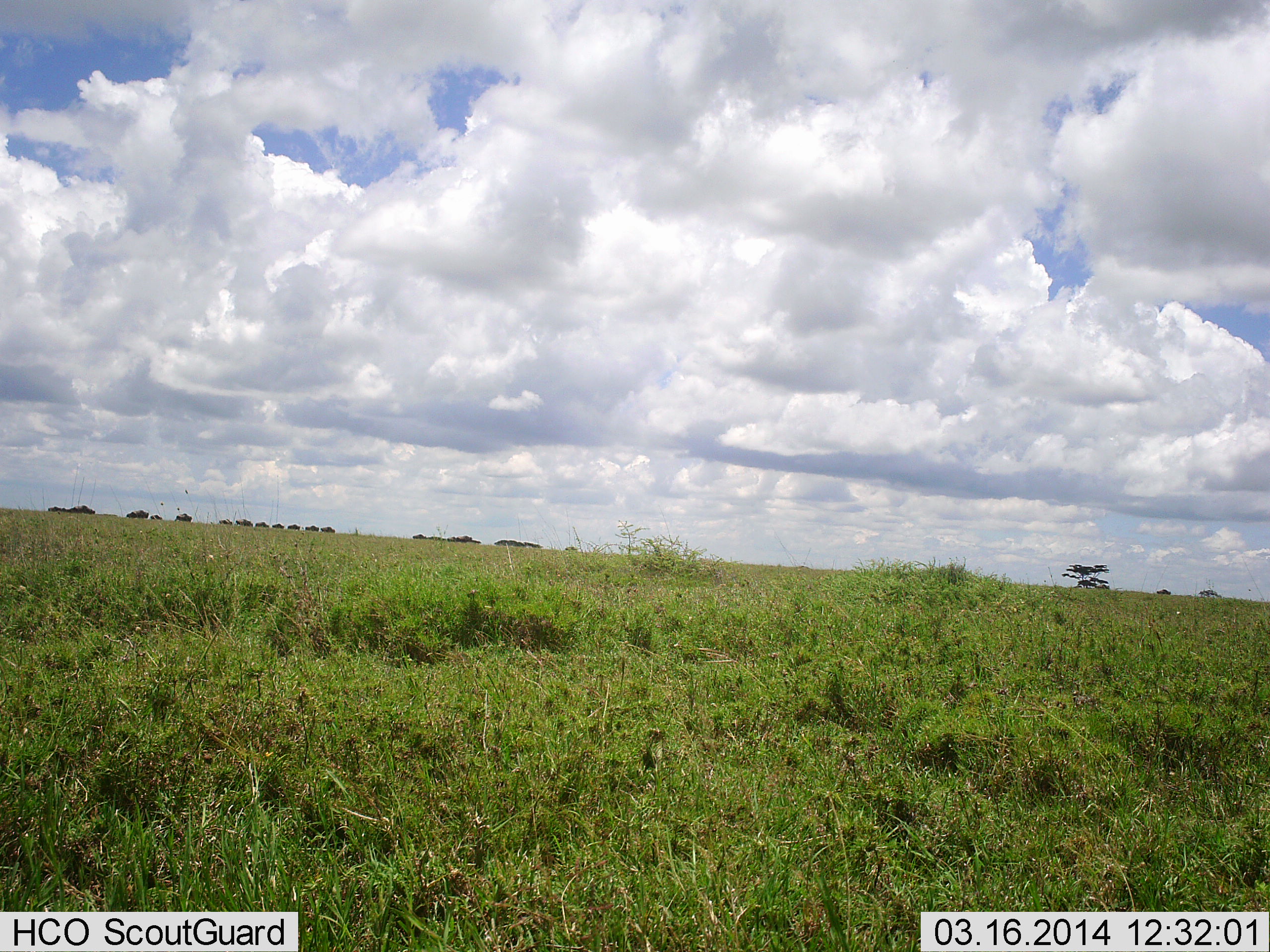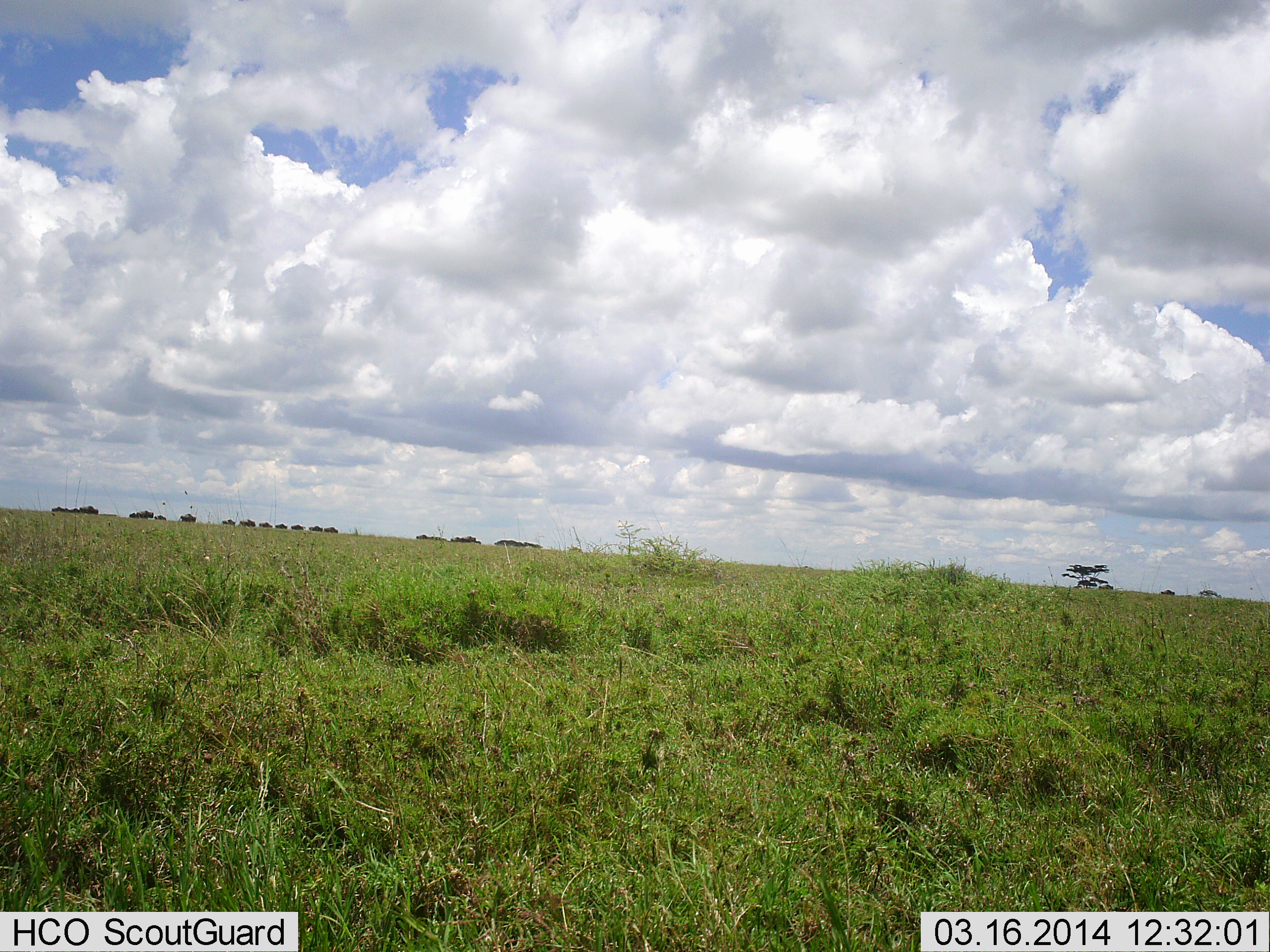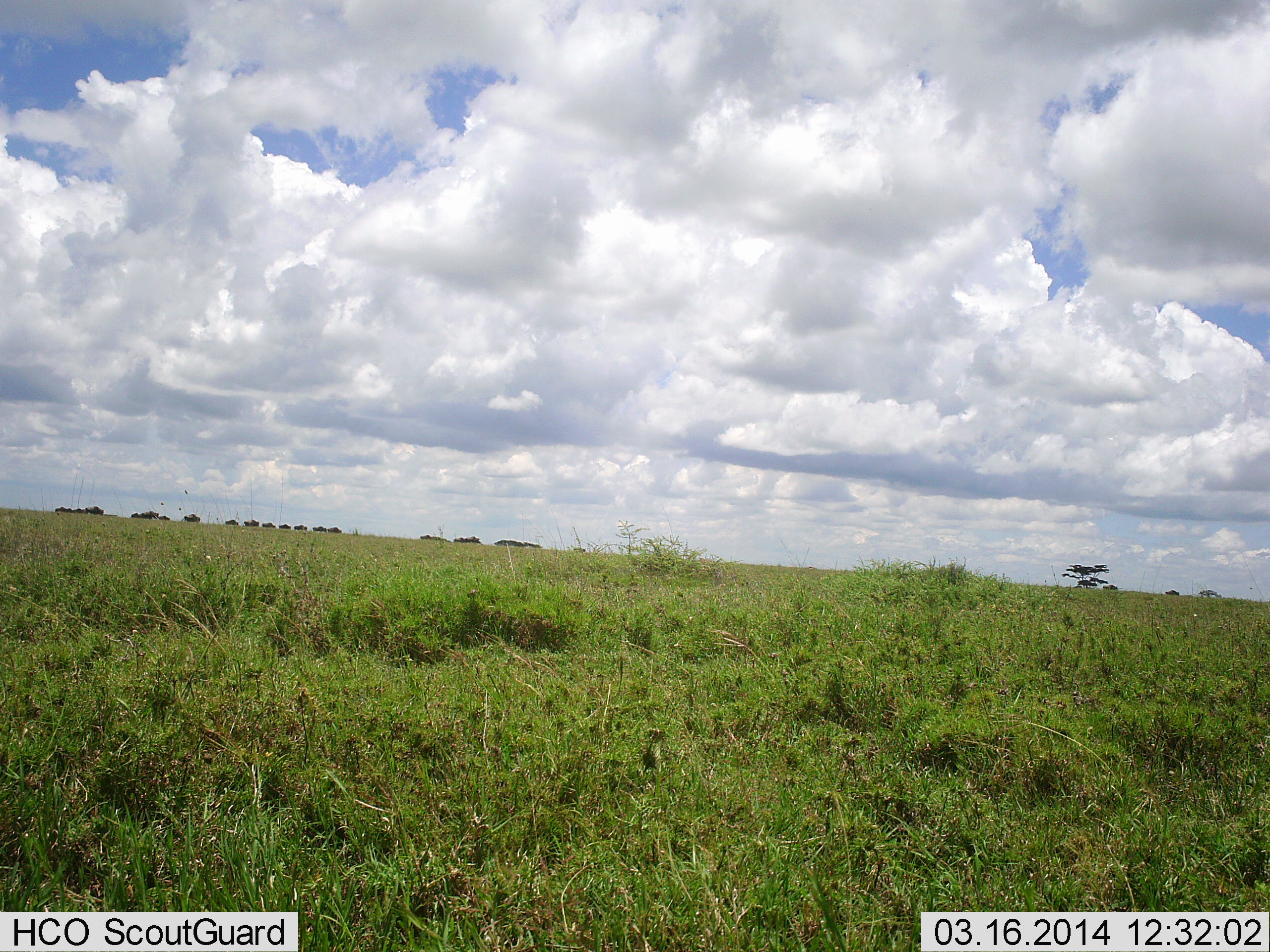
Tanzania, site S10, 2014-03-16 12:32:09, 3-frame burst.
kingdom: Animalia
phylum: Chordata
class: Mammalia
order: Artiodactyla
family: Bovidae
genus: Connochaetes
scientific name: Connochaetes taurinus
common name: blue wildebeest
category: wildebeest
Wildebeest (blue wildebeest) (Connochaetes taurinus), count 11-50. Behavior (volunteer vote fractions): standing 0%, resting 0%, moving 100%, interacting 10%. Young present (vote fraction): 0%. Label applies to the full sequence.